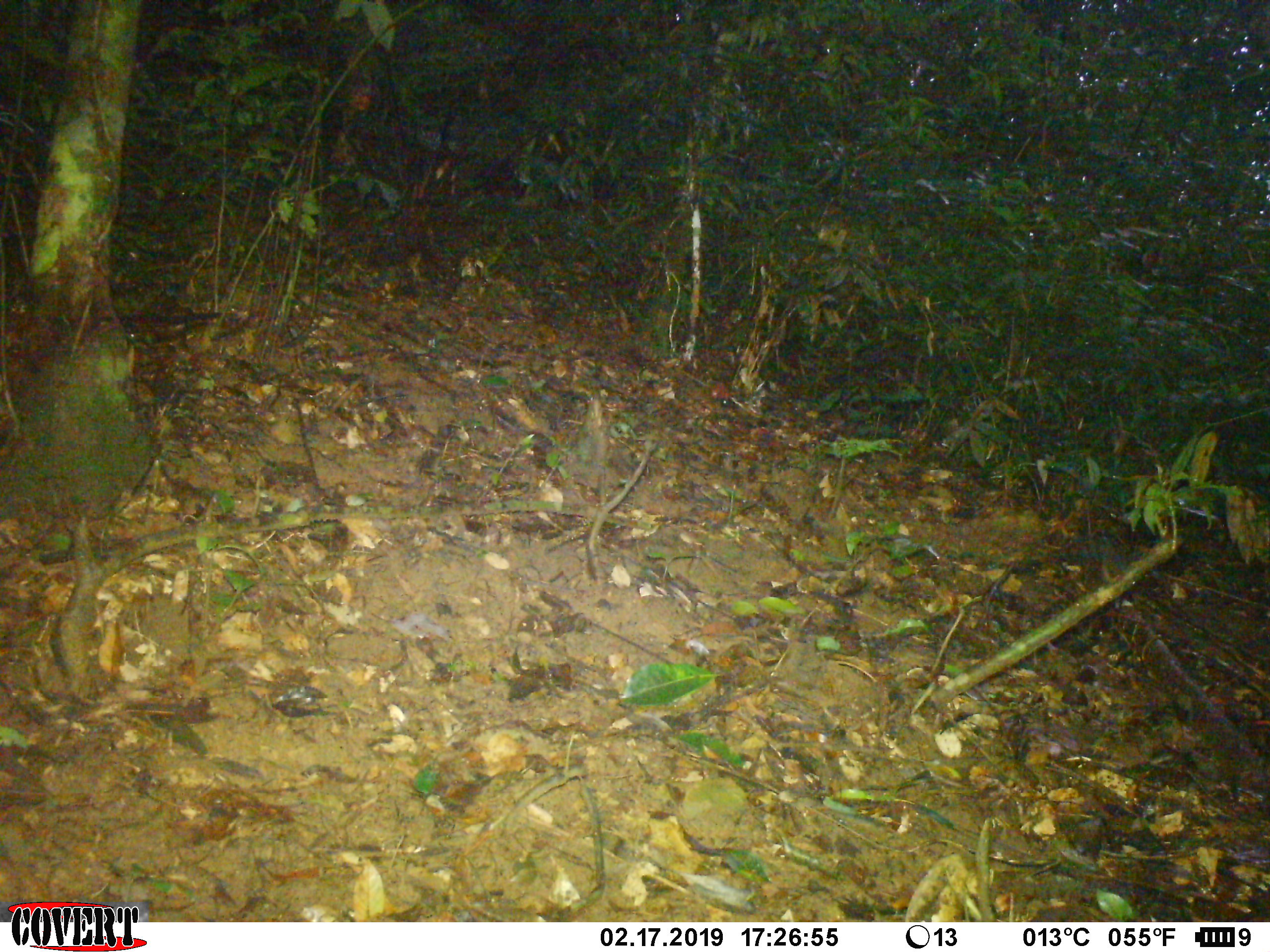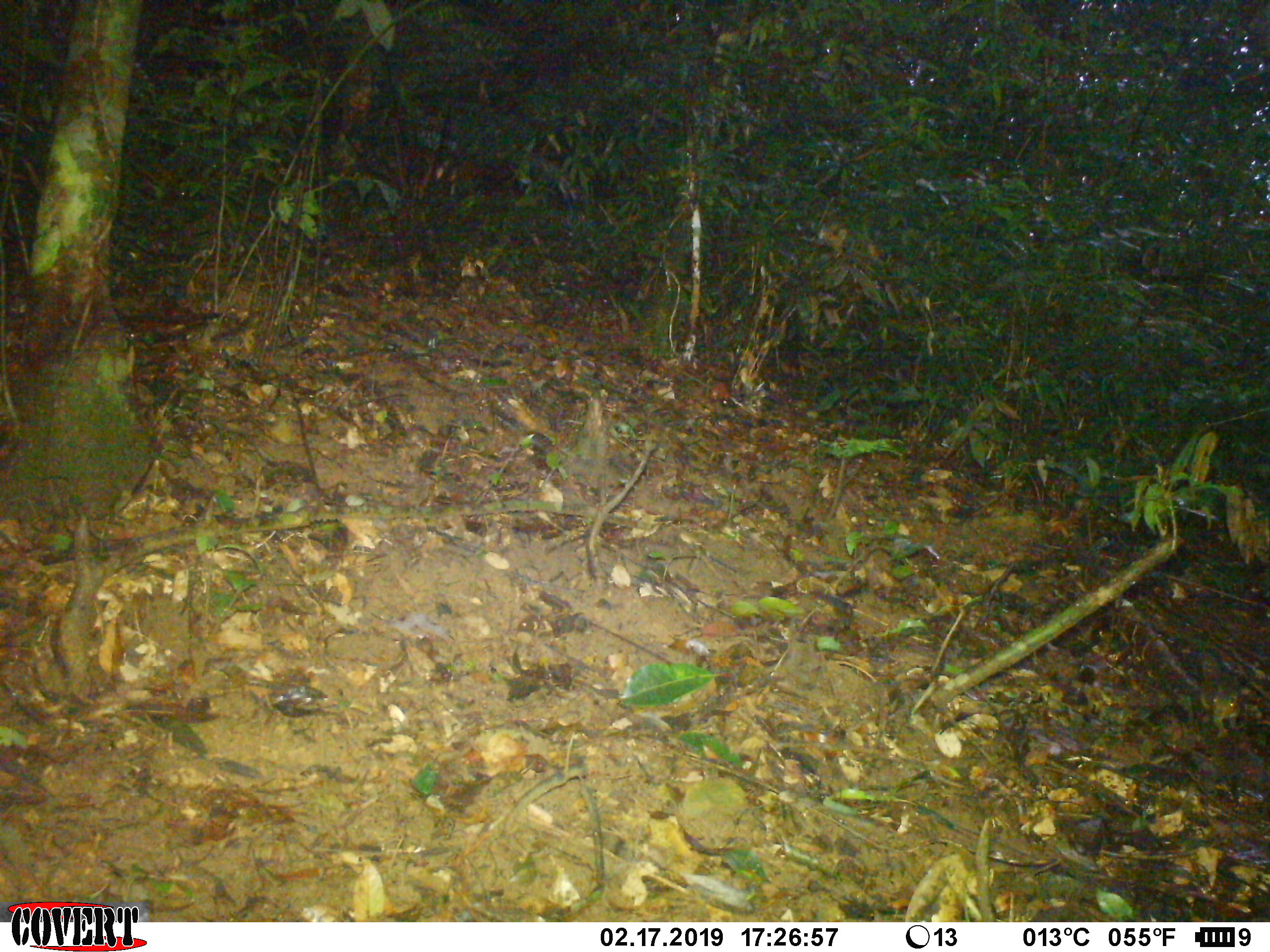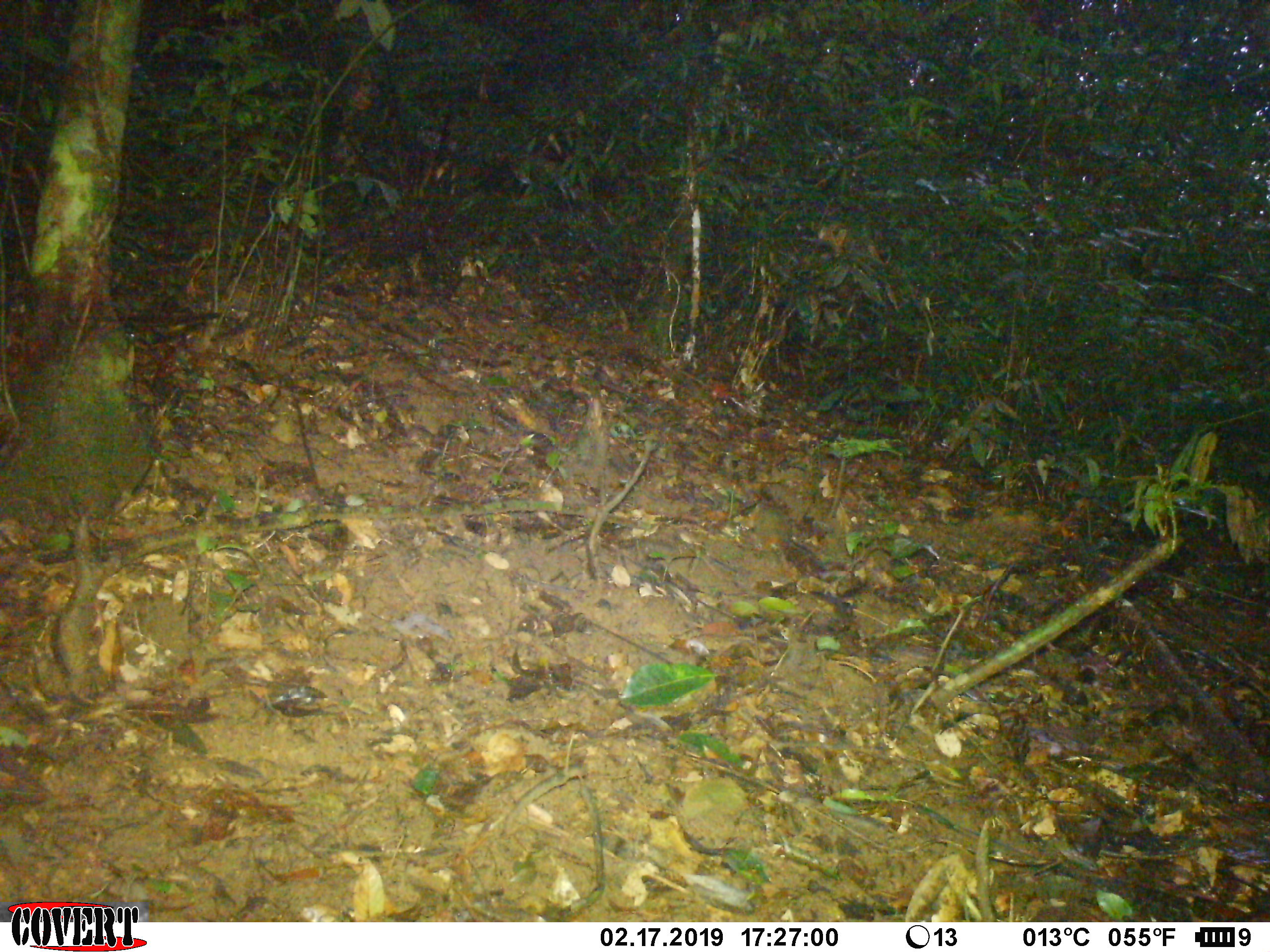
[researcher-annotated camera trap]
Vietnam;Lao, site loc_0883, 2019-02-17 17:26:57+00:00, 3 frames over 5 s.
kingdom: Animalia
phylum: Chordata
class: Mammalia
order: Rodentia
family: Sciuridae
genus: Dremomys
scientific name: Dremomys rufigenis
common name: red-cheeked squirrel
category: red cheeked squirrel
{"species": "red cheeked squirrel (red-cheeked squirrel) (Dremomys rufigenis)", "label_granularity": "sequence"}